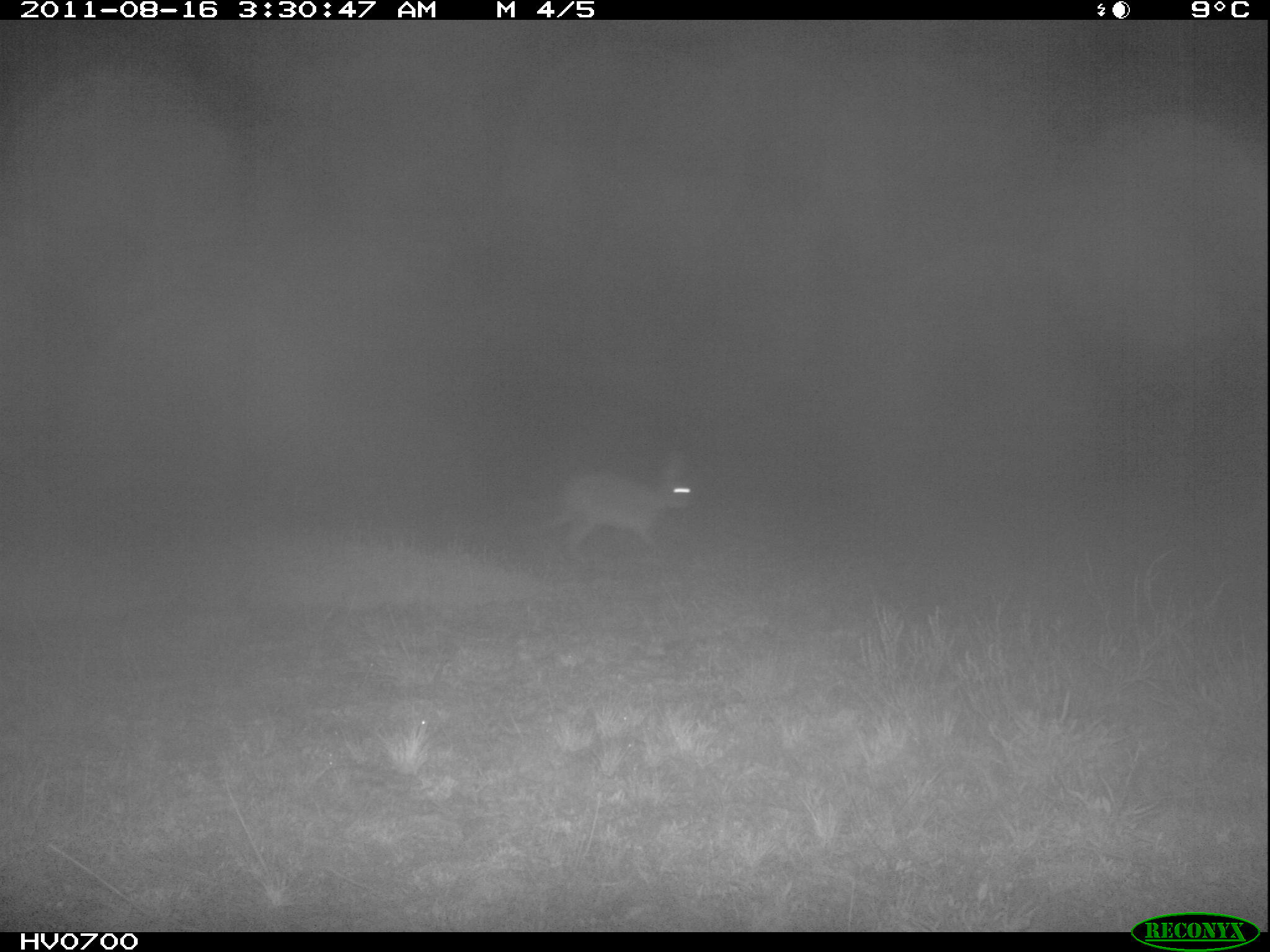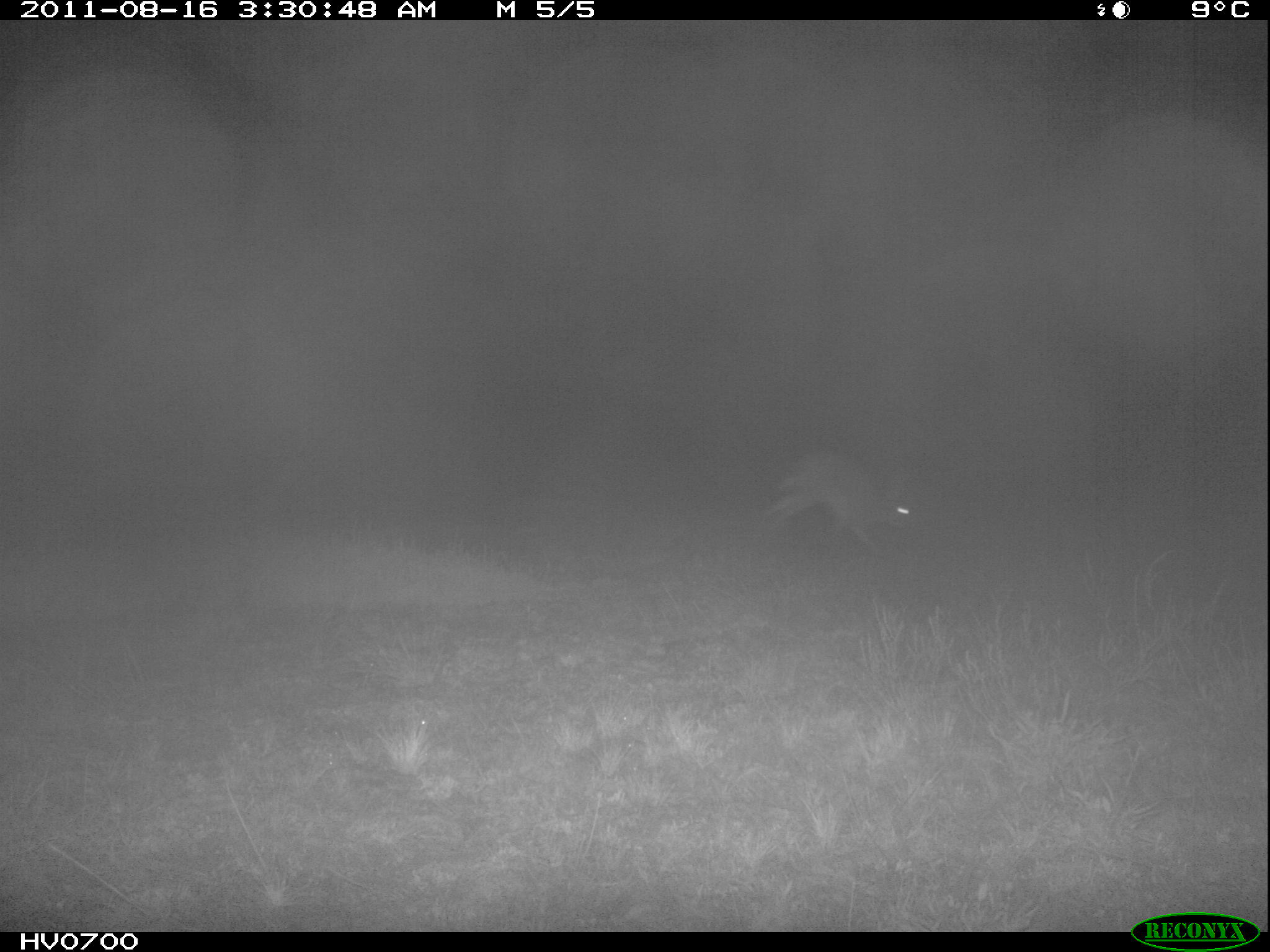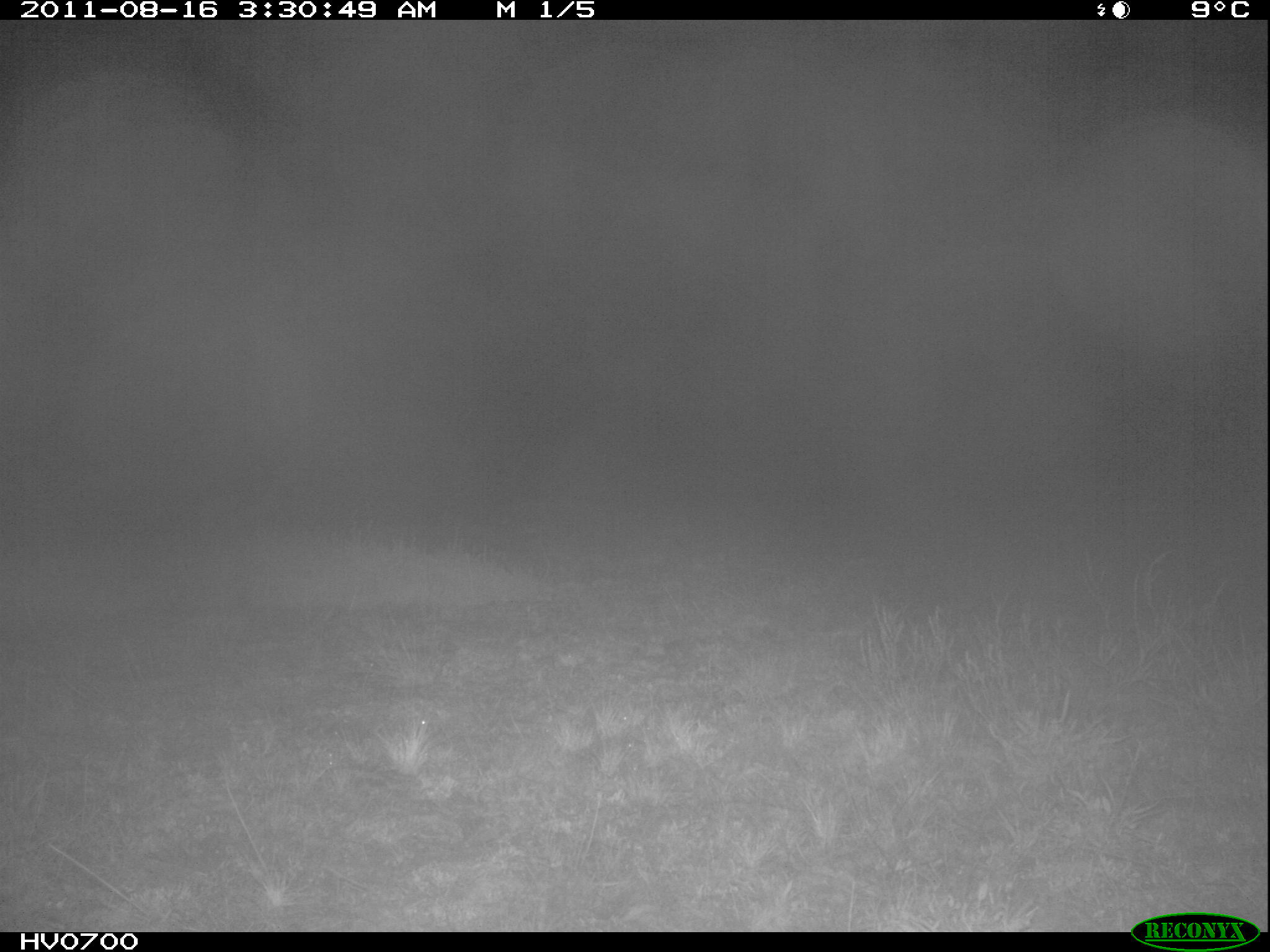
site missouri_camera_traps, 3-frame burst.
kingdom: Animalia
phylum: Chordata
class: Mammalia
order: Lagomorpha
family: Leporidae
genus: Lepus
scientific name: Lepus europaeus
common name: european hare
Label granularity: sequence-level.